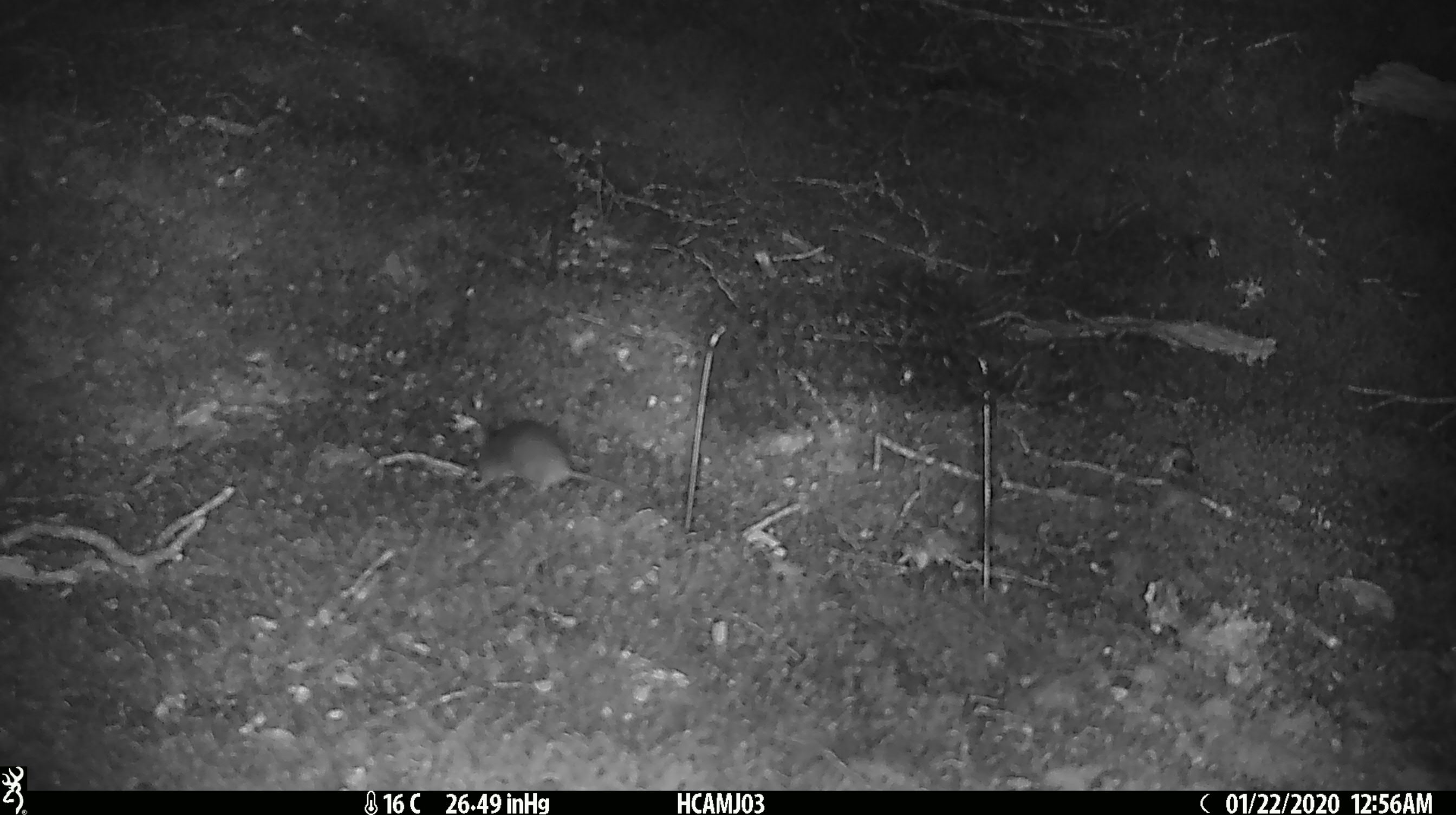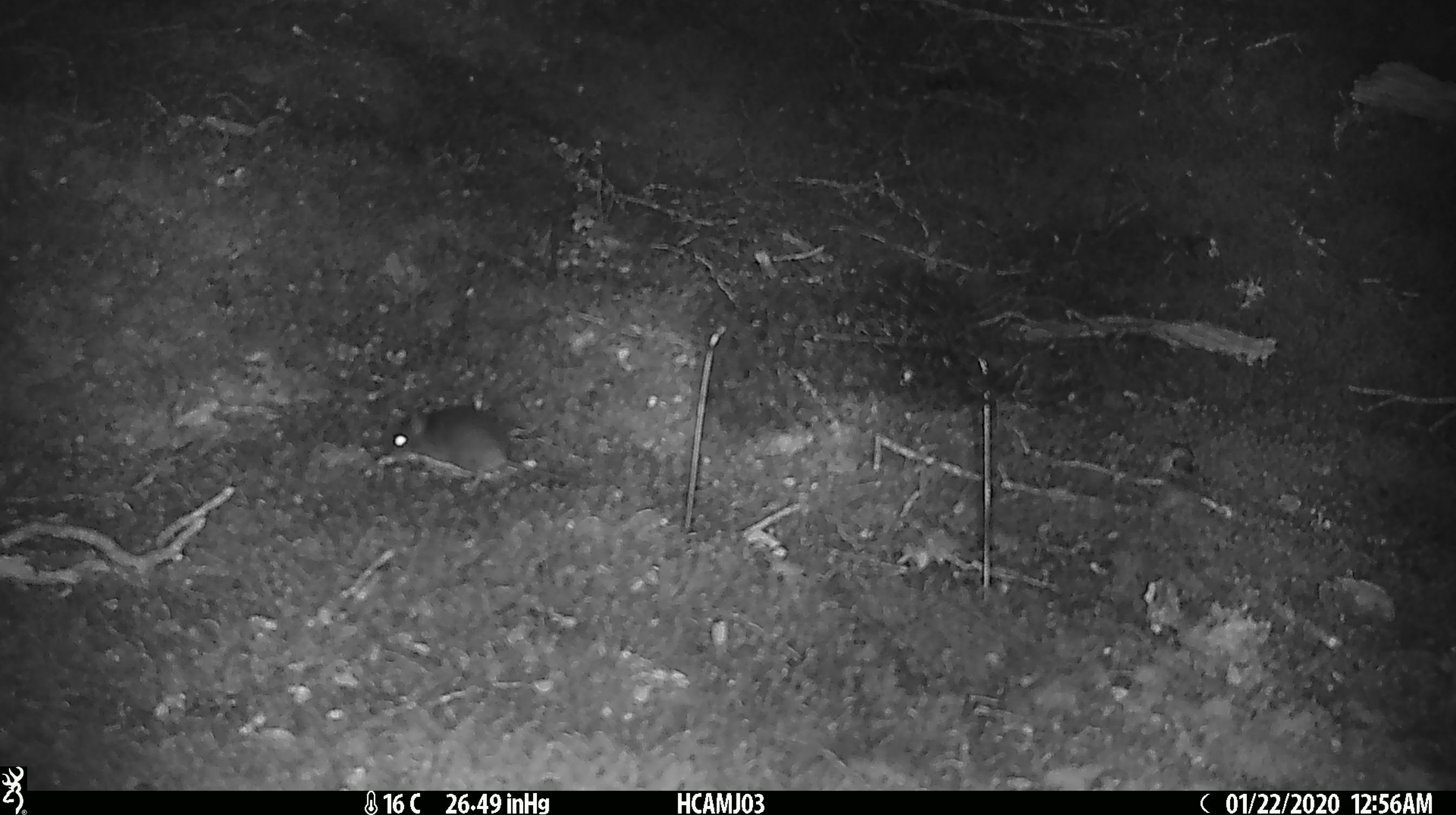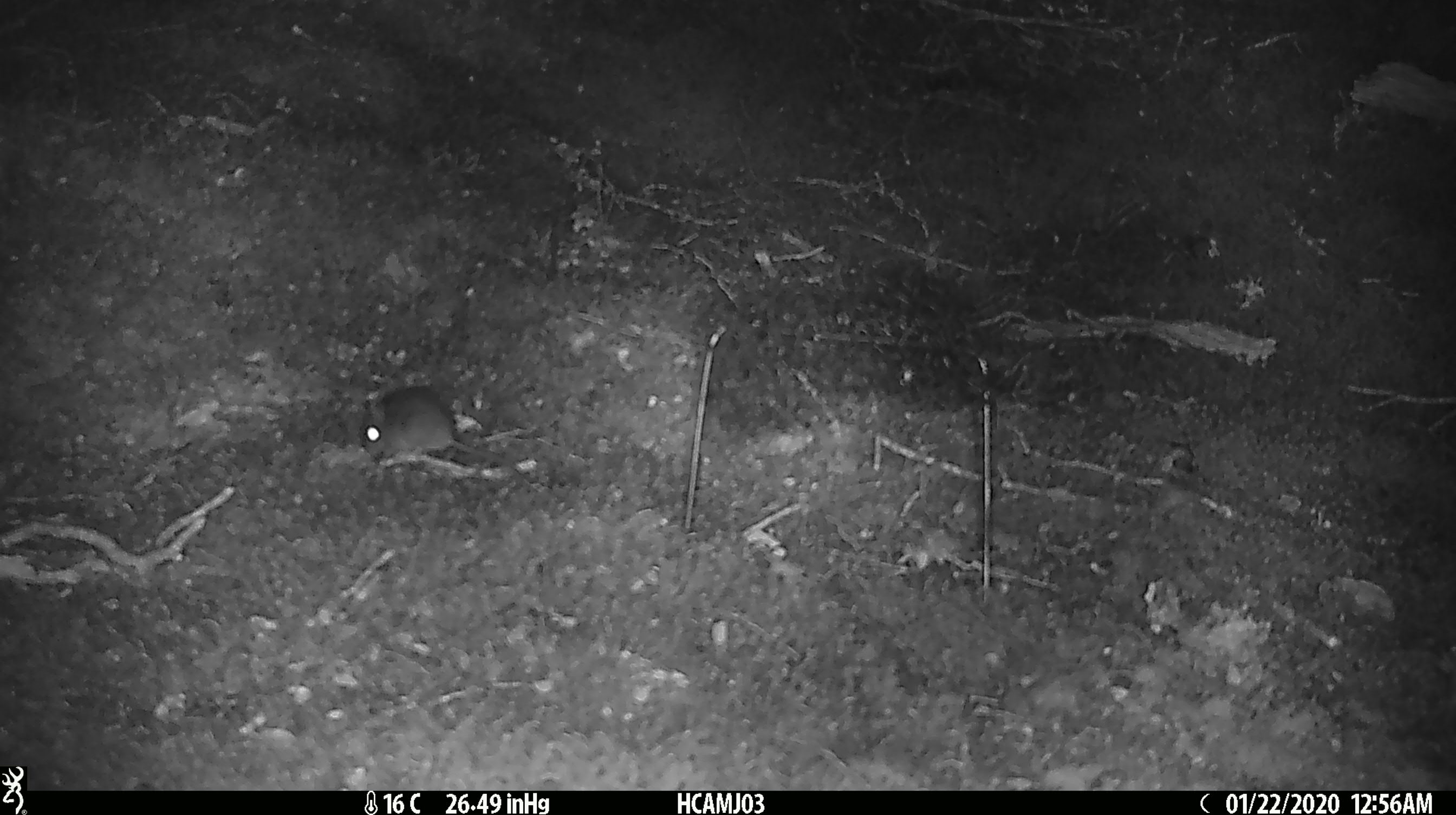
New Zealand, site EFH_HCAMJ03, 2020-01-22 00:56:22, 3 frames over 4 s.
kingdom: Animalia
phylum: Chordata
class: Mammalia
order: Rodentia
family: Muridae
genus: Mus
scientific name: Mus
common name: mouse